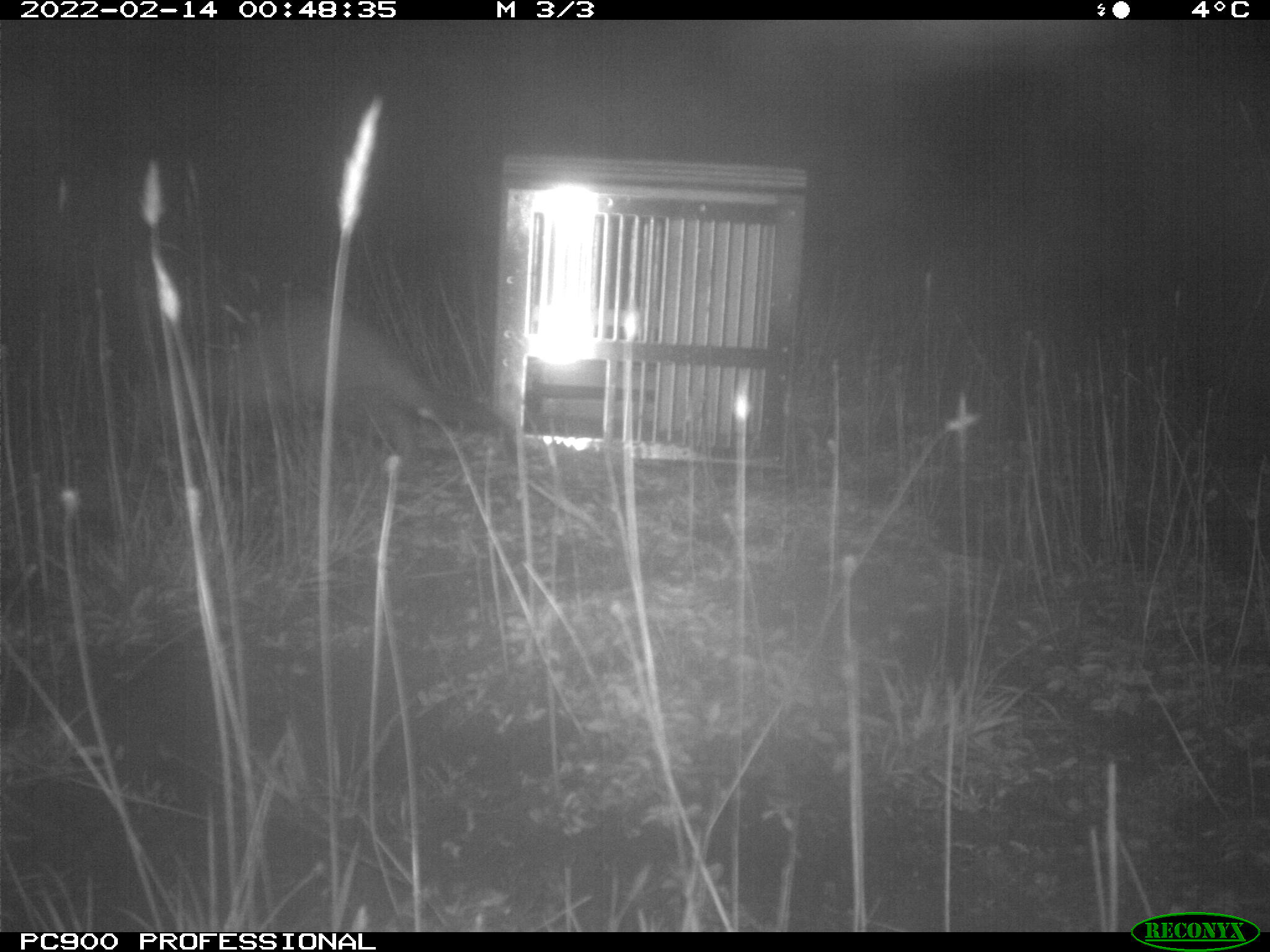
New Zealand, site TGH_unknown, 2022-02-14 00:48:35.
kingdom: Animalia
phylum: Chordata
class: Mammalia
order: Carnivora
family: Mustelidae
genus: Mustela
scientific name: Mustela furo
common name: ferret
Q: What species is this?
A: Ferret (Mustela furo).